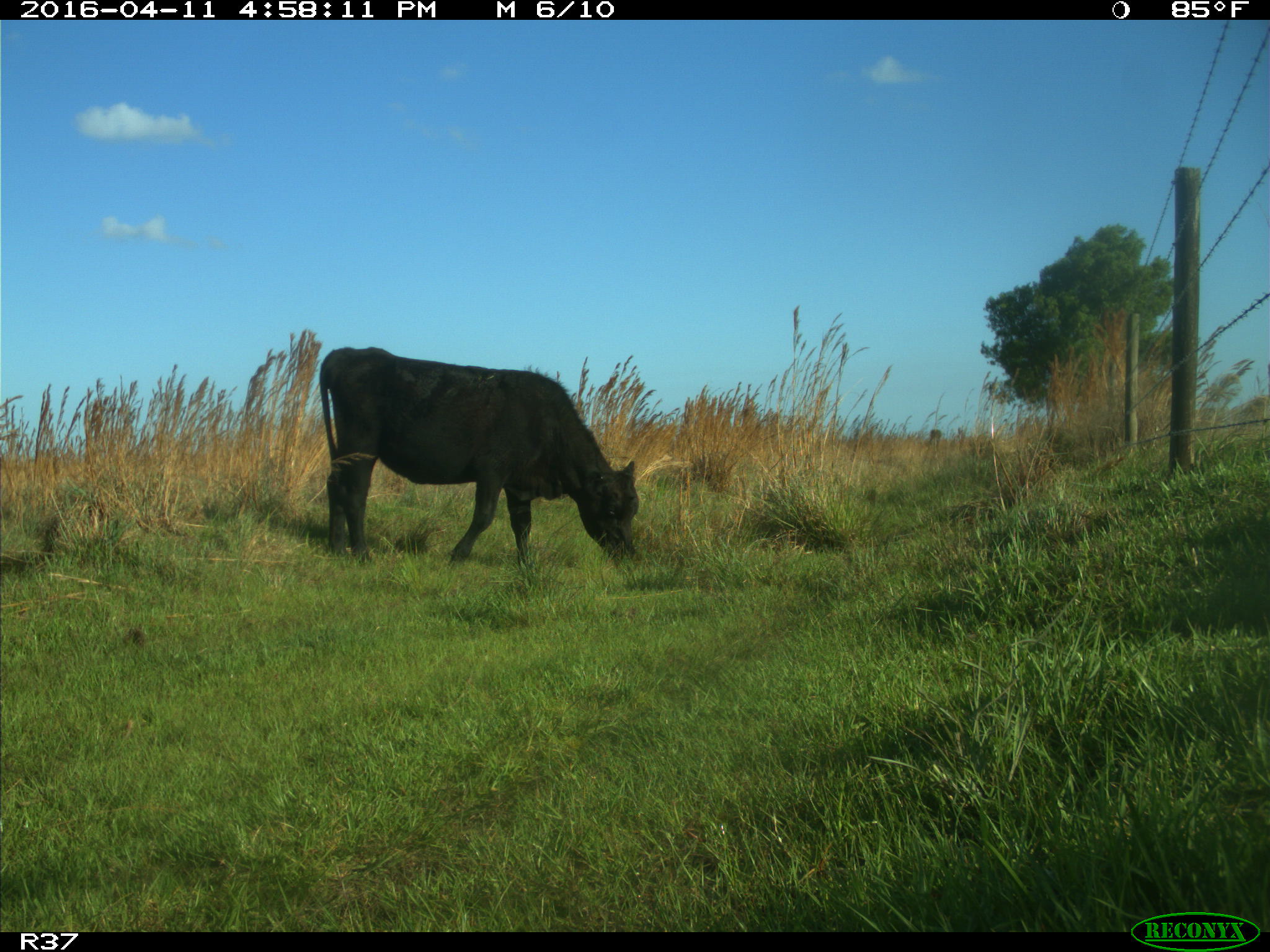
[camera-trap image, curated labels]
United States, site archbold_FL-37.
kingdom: Animalia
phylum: Chordata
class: Mammalia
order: Artiodactyla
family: Bovidae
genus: Bos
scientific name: Bos taurus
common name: domestic cow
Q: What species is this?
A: Bos taurus (domestic cow).